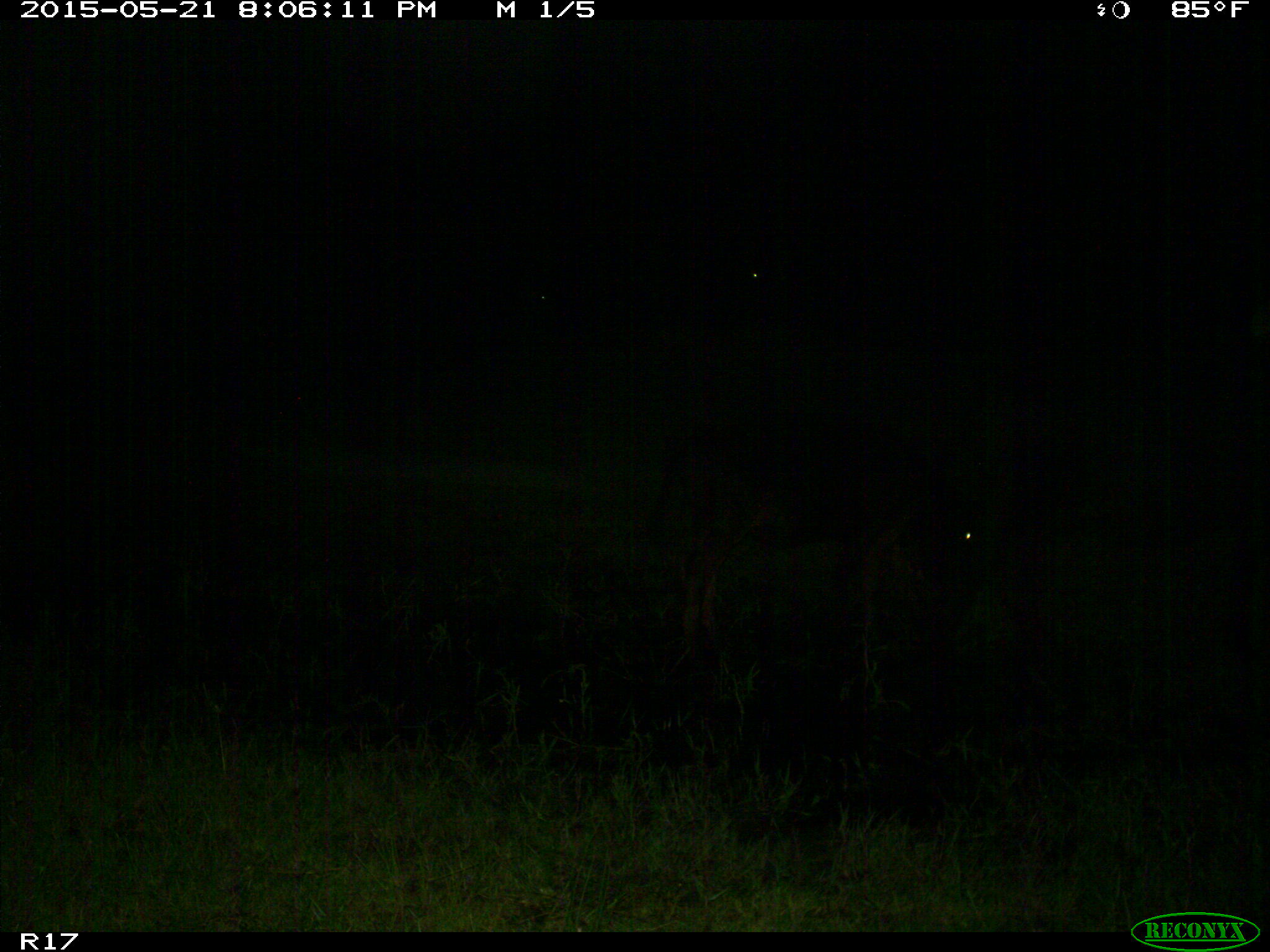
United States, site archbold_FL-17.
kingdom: Animalia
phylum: Chordata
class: Mammalia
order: Artiodactyla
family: Bovidae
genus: Bos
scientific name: Bos taurus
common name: domestic cow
Bos taurus (domestic cow).